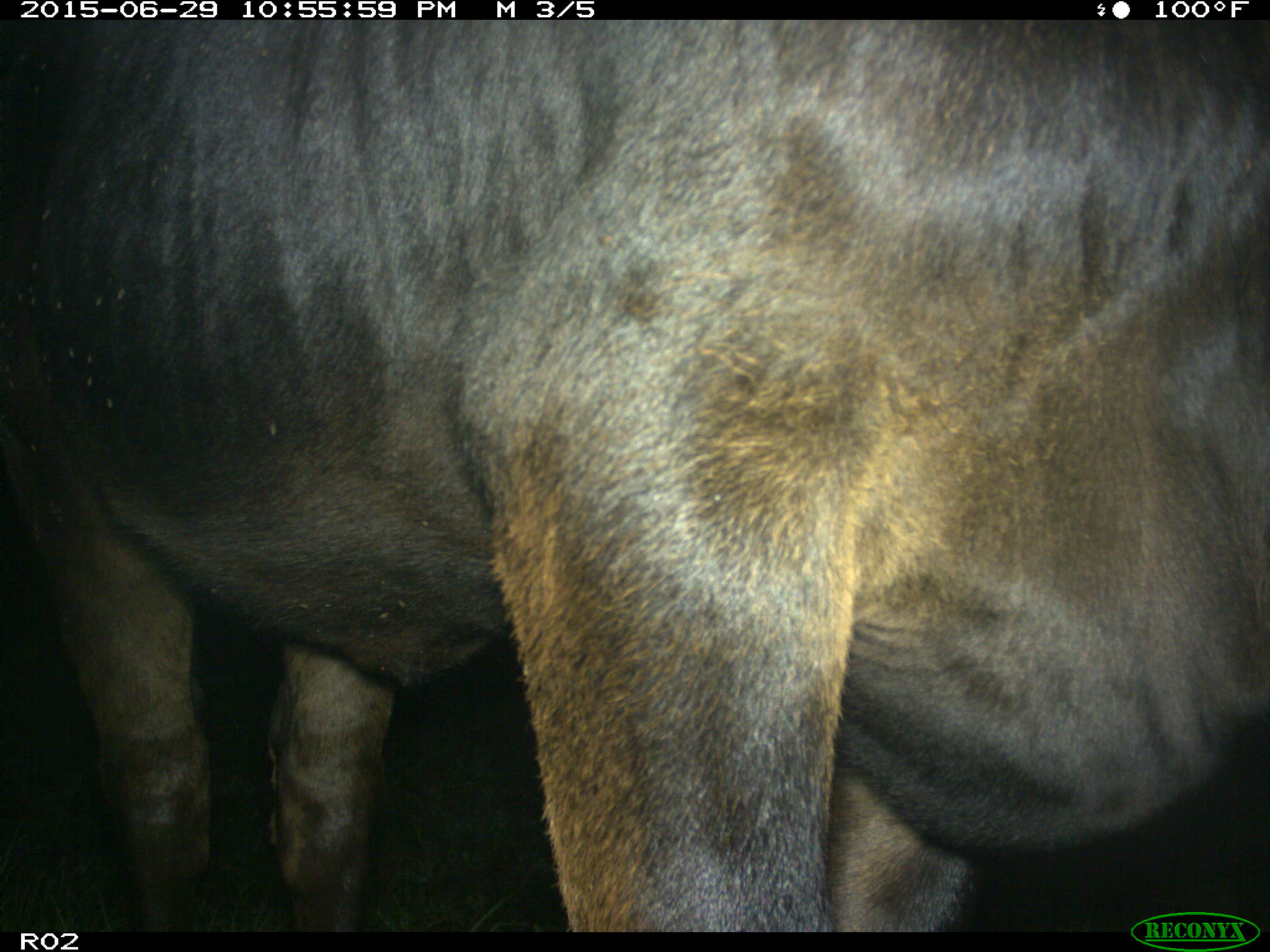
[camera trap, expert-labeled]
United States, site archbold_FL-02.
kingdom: Animalia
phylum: Chordata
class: Mammalia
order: Artiodactyla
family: Bovidae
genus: Bos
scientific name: Bos taurus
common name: domestic cow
Bos taurus (domestic cow).